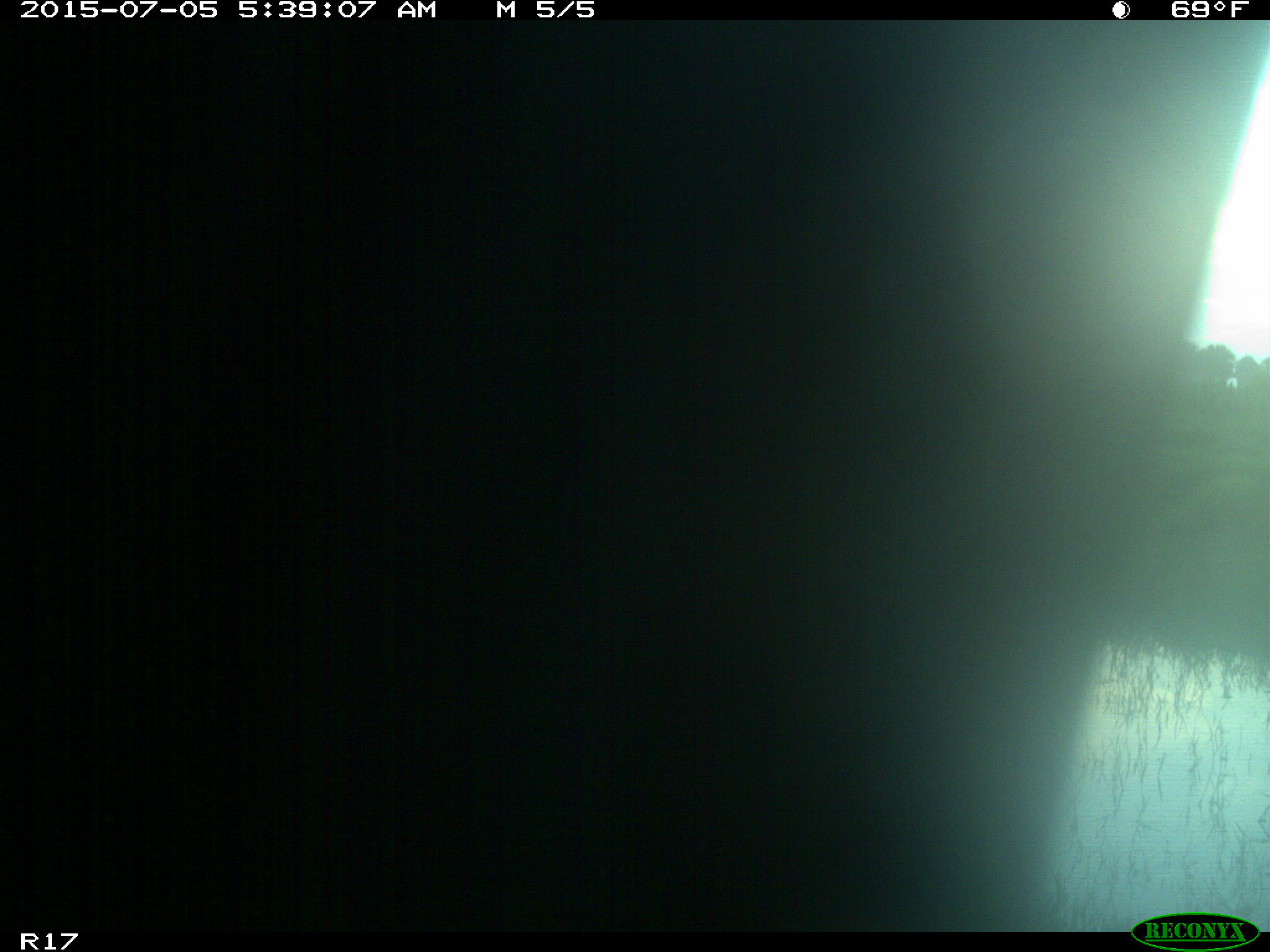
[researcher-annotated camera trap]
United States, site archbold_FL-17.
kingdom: Animalia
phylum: Chordata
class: Mammalia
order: Artiodactyla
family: Bovidae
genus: Bos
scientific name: Bos taurus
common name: domestic cow